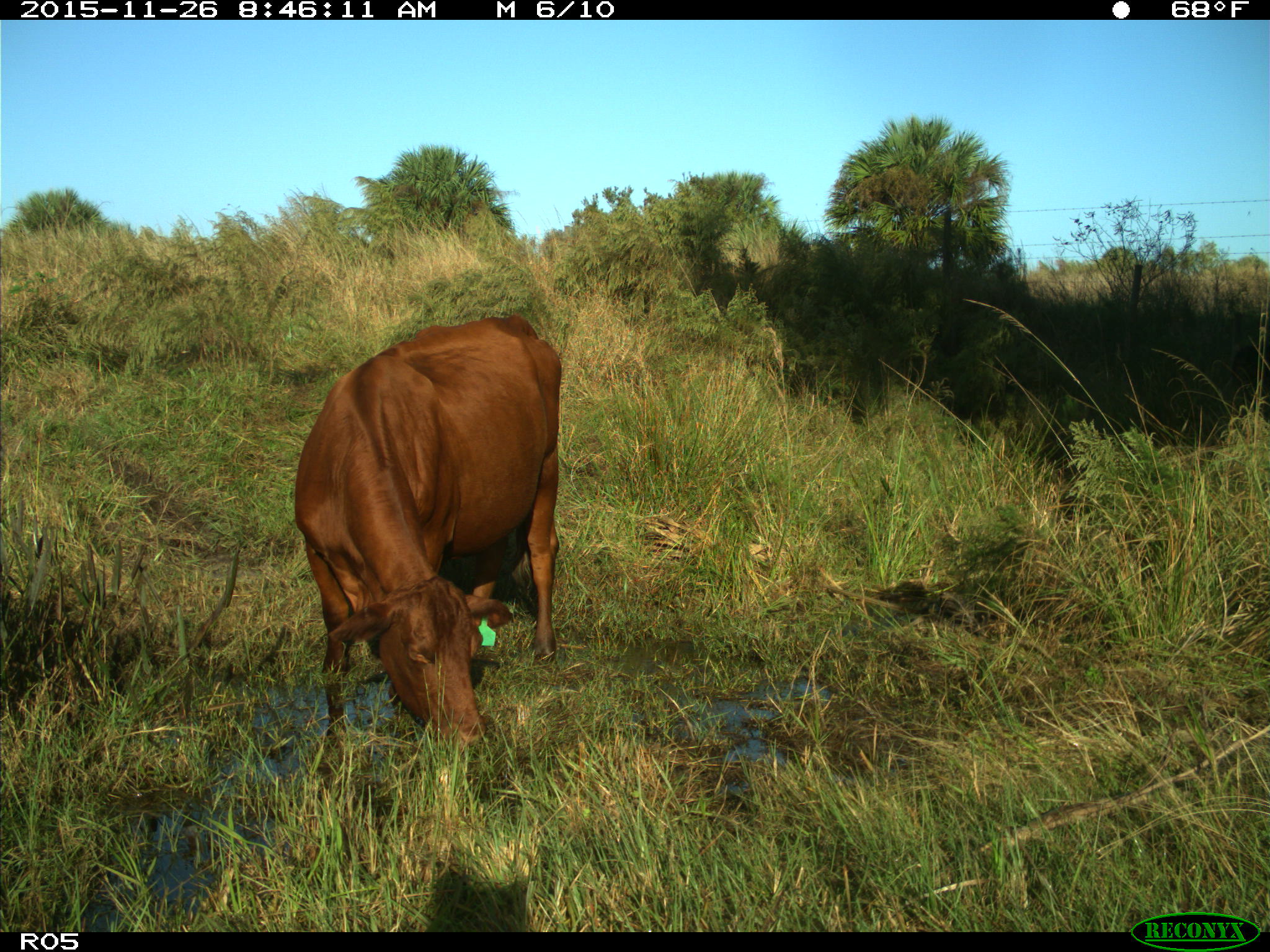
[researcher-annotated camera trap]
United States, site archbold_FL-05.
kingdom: Animalia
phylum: Chordata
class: Mammalia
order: Artiodactyla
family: Bovidae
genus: Bos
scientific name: Bos taurus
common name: domestic cow